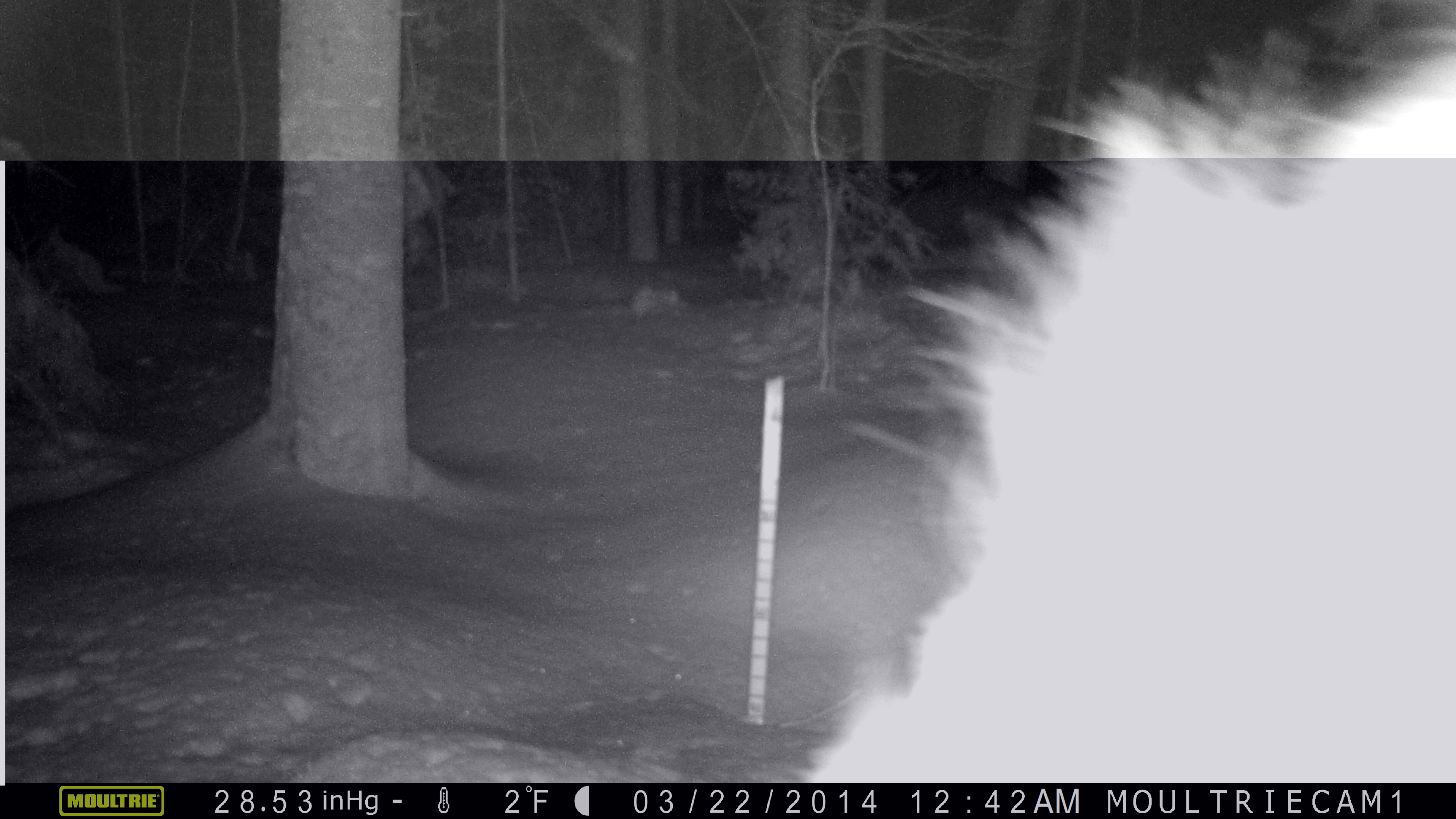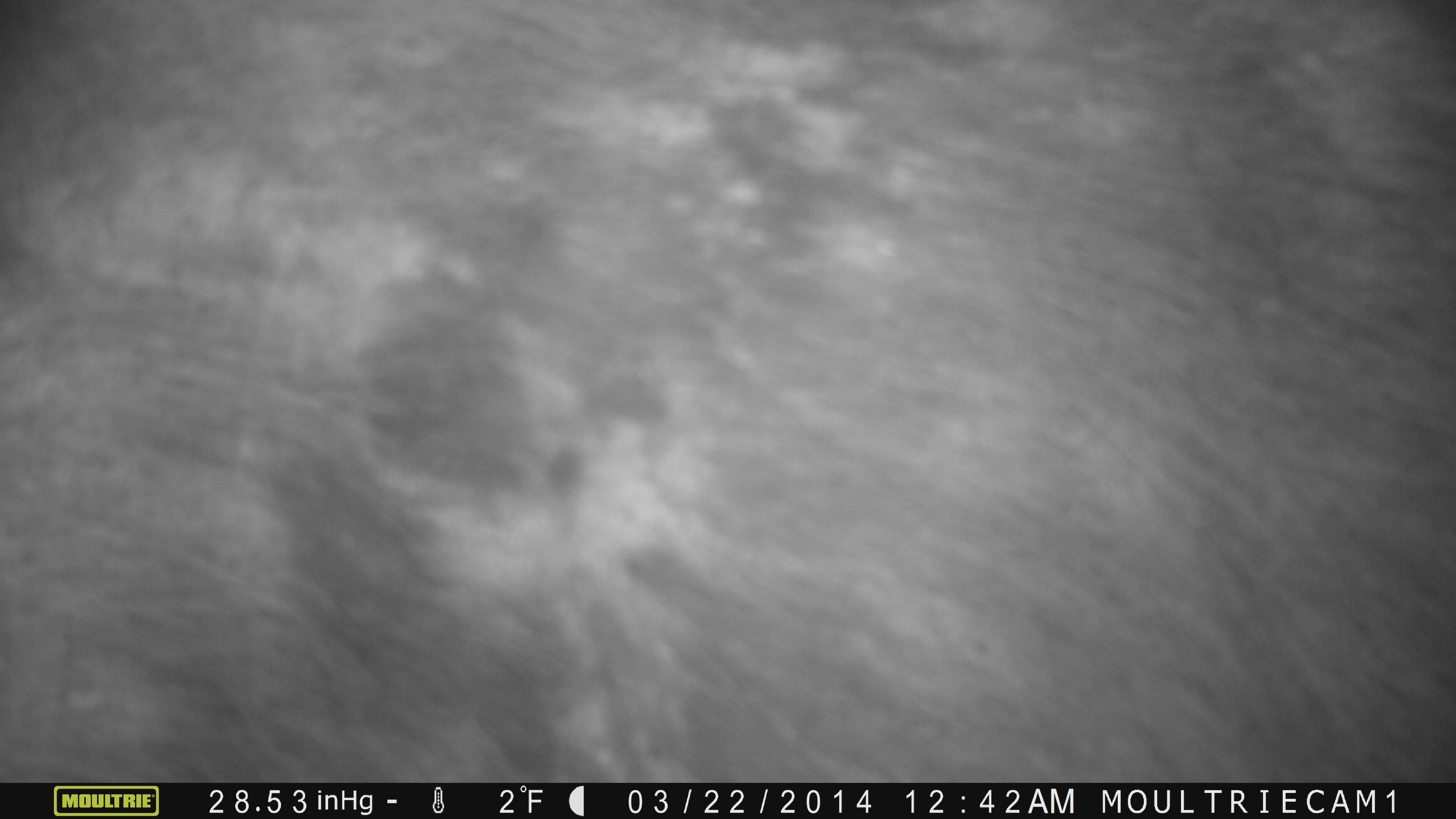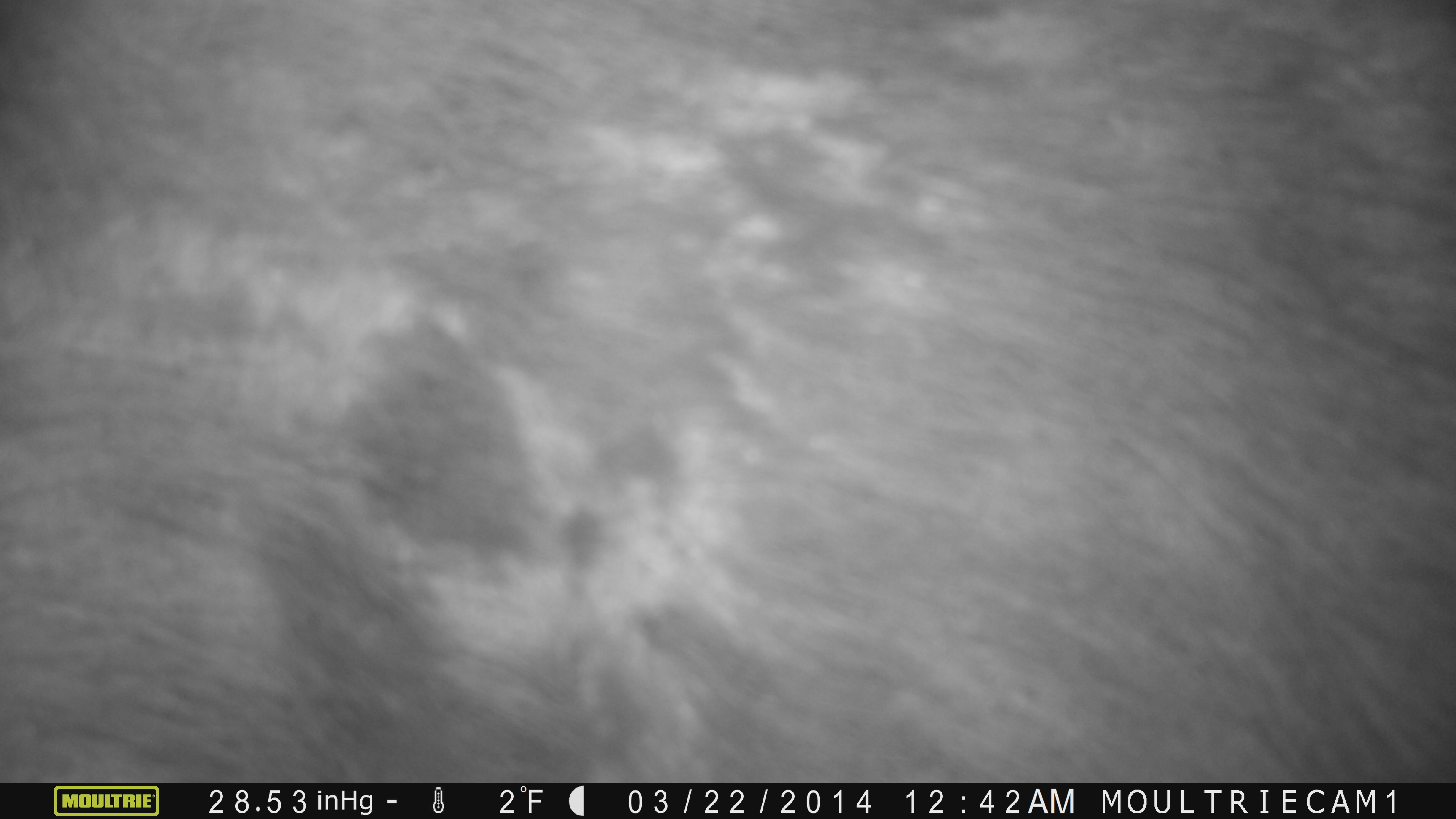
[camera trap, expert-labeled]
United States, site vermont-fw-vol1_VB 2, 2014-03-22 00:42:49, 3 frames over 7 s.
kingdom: Animalia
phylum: Chordata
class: Mammalia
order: Artiodactyla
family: Cervidae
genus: Alces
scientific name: Alces alces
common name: moose